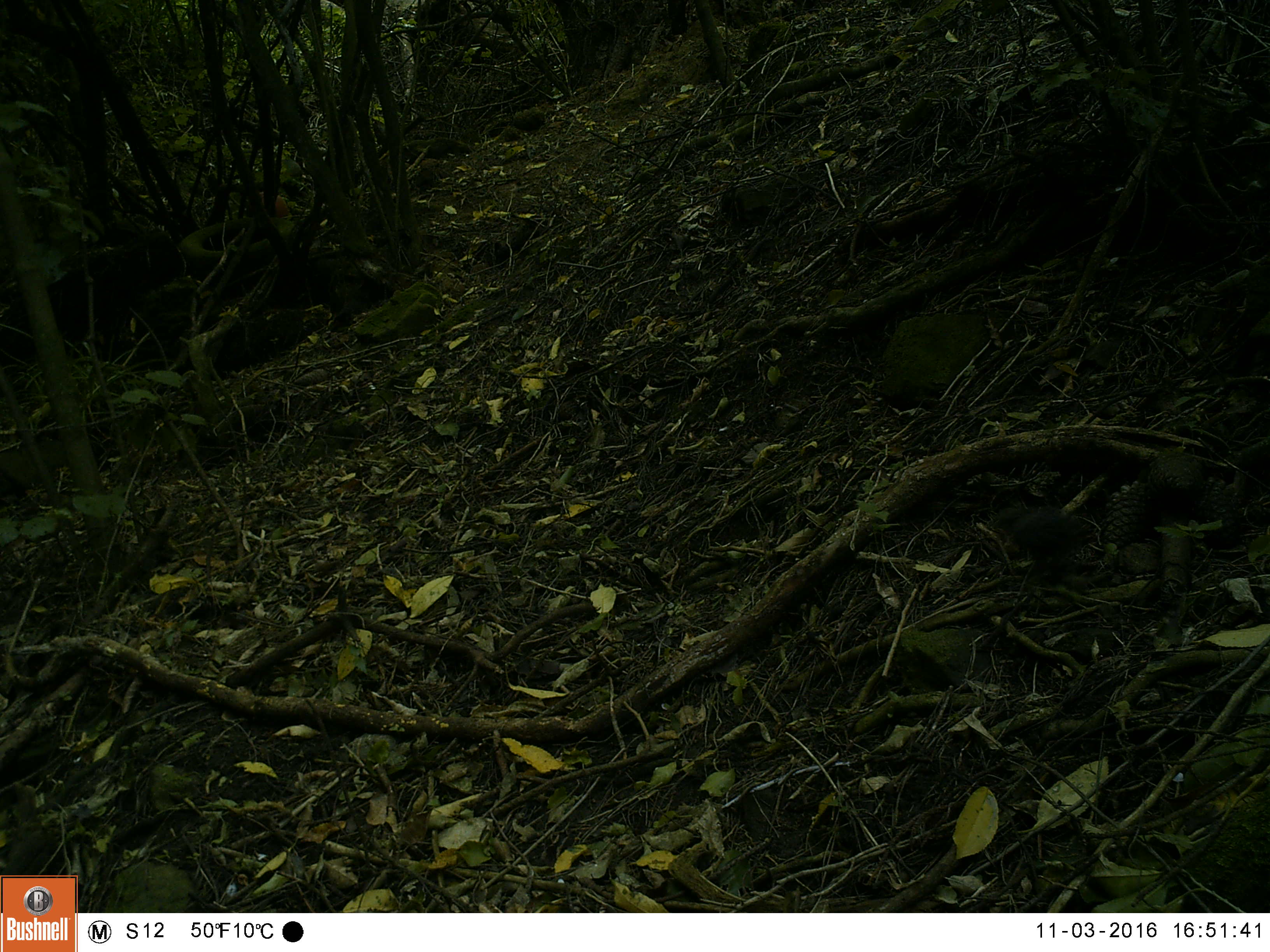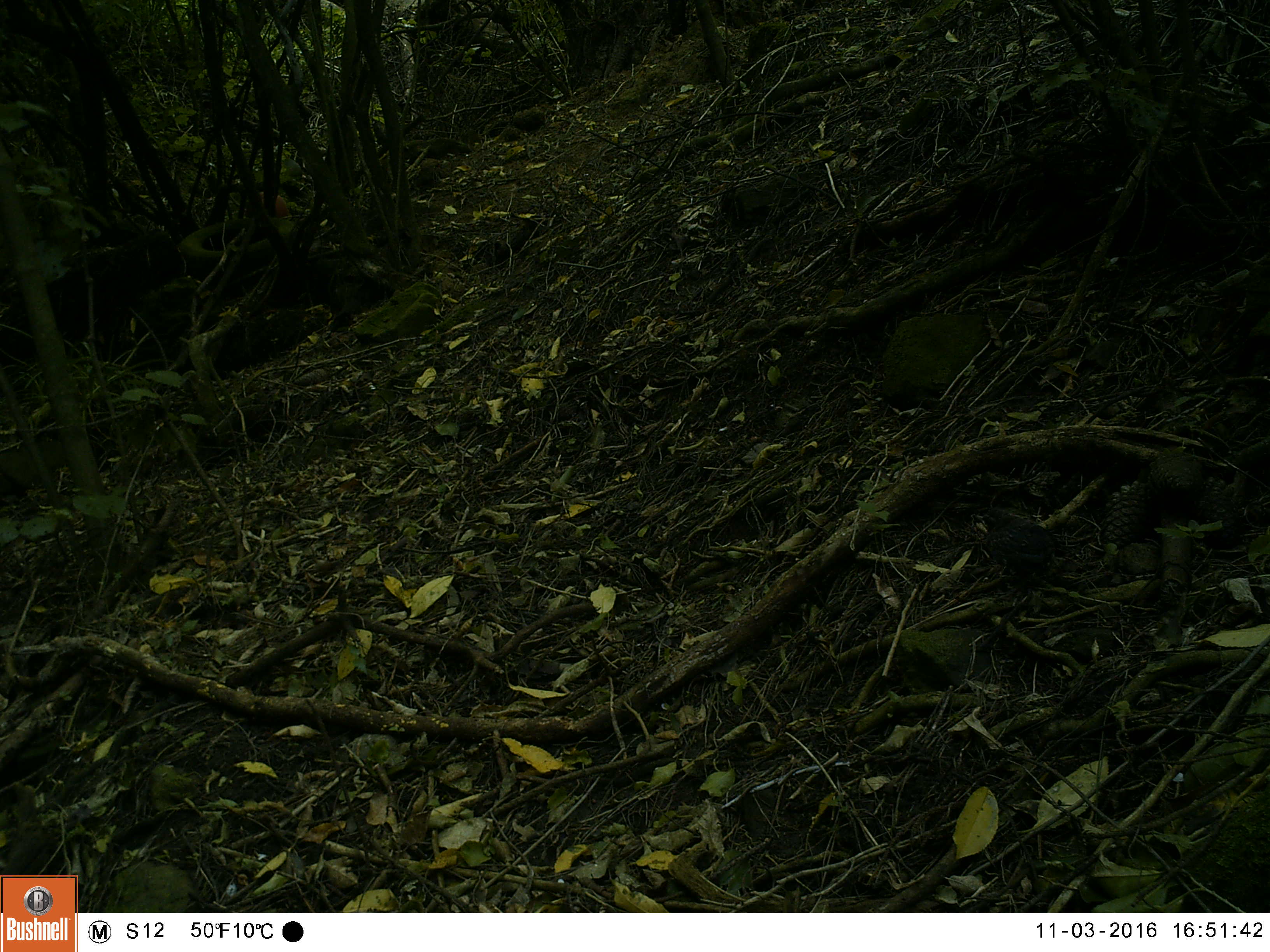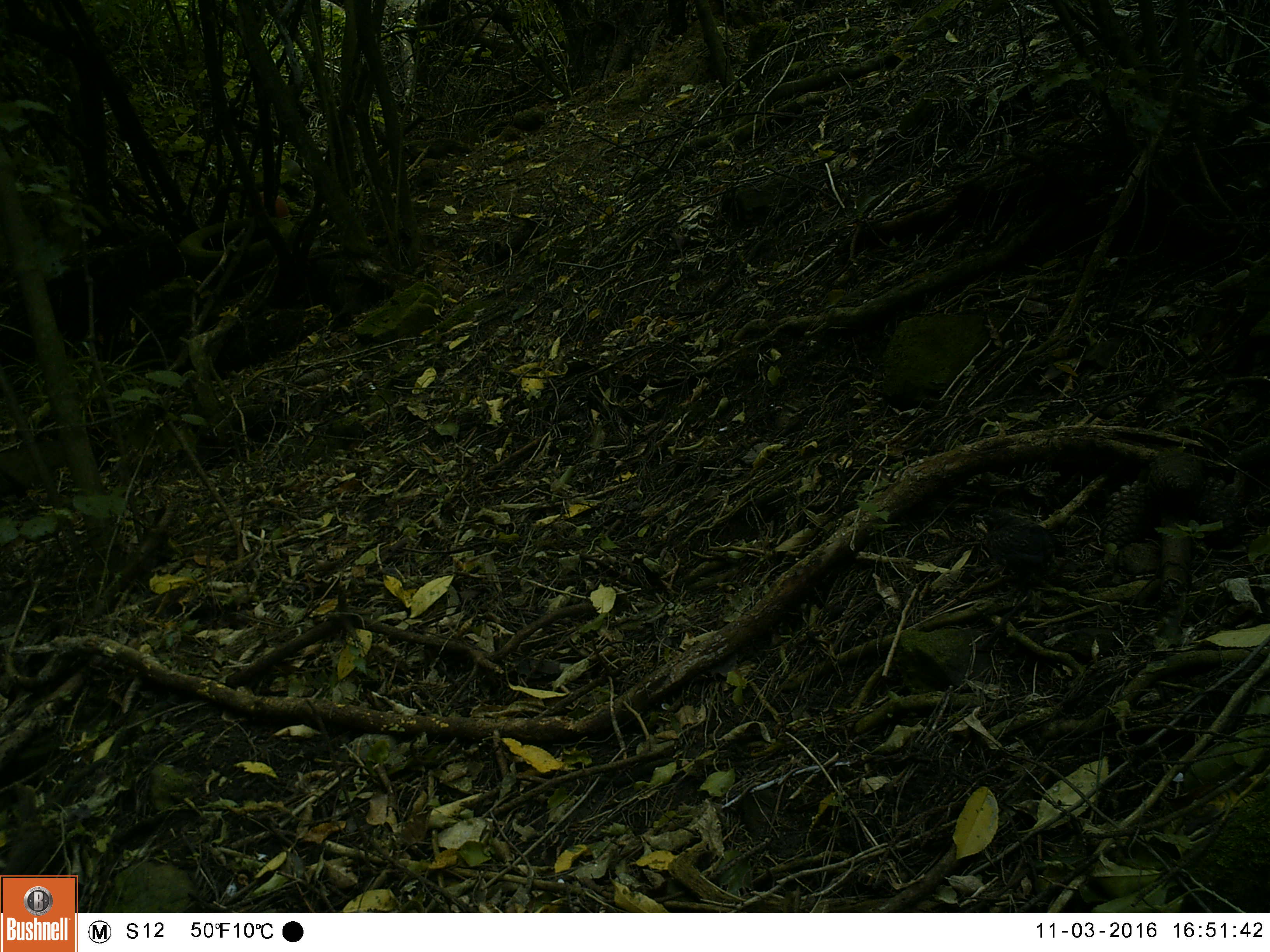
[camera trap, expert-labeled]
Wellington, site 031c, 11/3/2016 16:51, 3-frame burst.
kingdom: Animalia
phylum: Chordata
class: Aves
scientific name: Aves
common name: bird